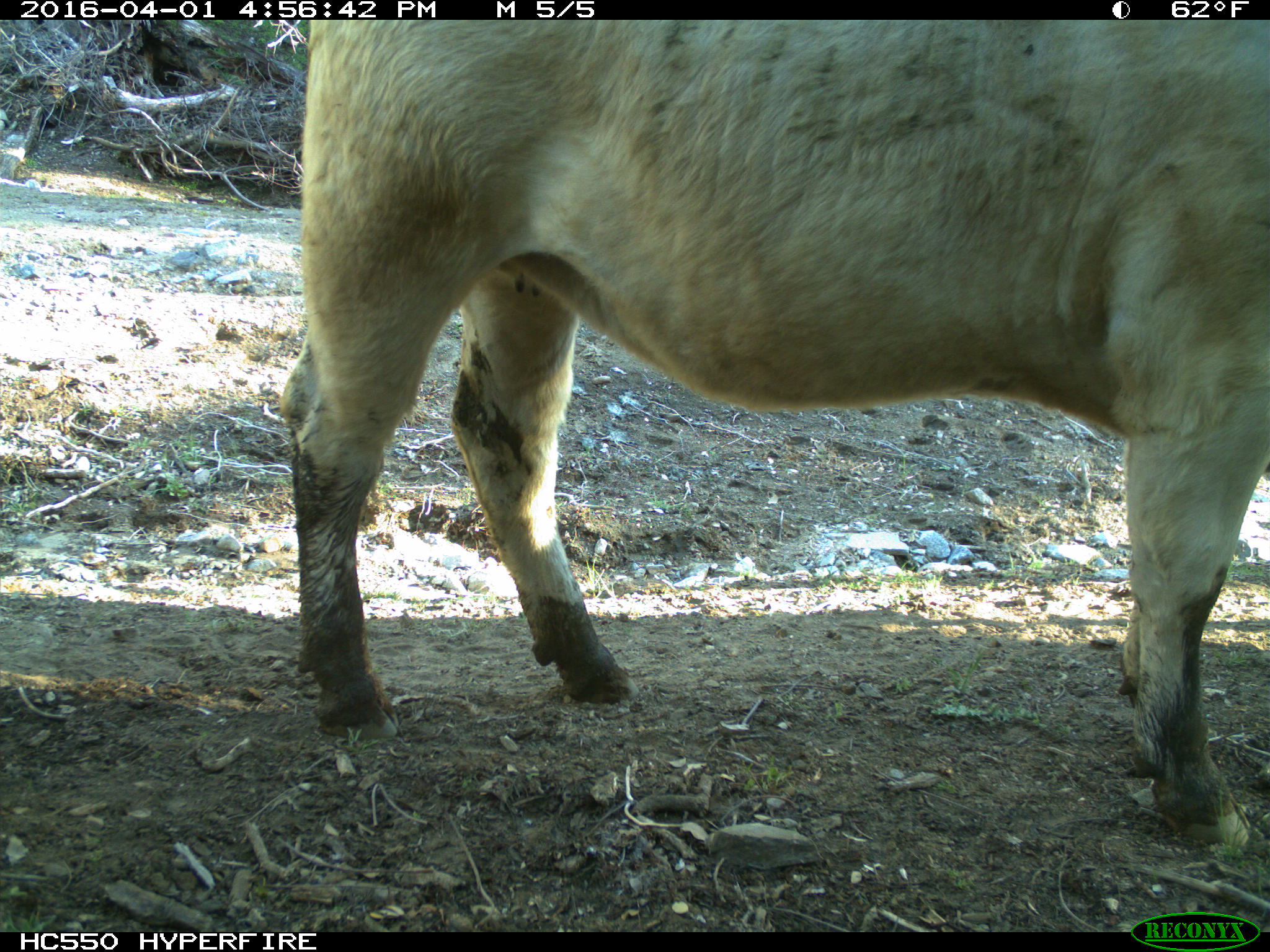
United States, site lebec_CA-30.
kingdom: Animalia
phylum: Chordata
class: Mammalia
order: Artiodactyla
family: Bovidae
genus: Bos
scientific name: Bos taurus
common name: domestic cow